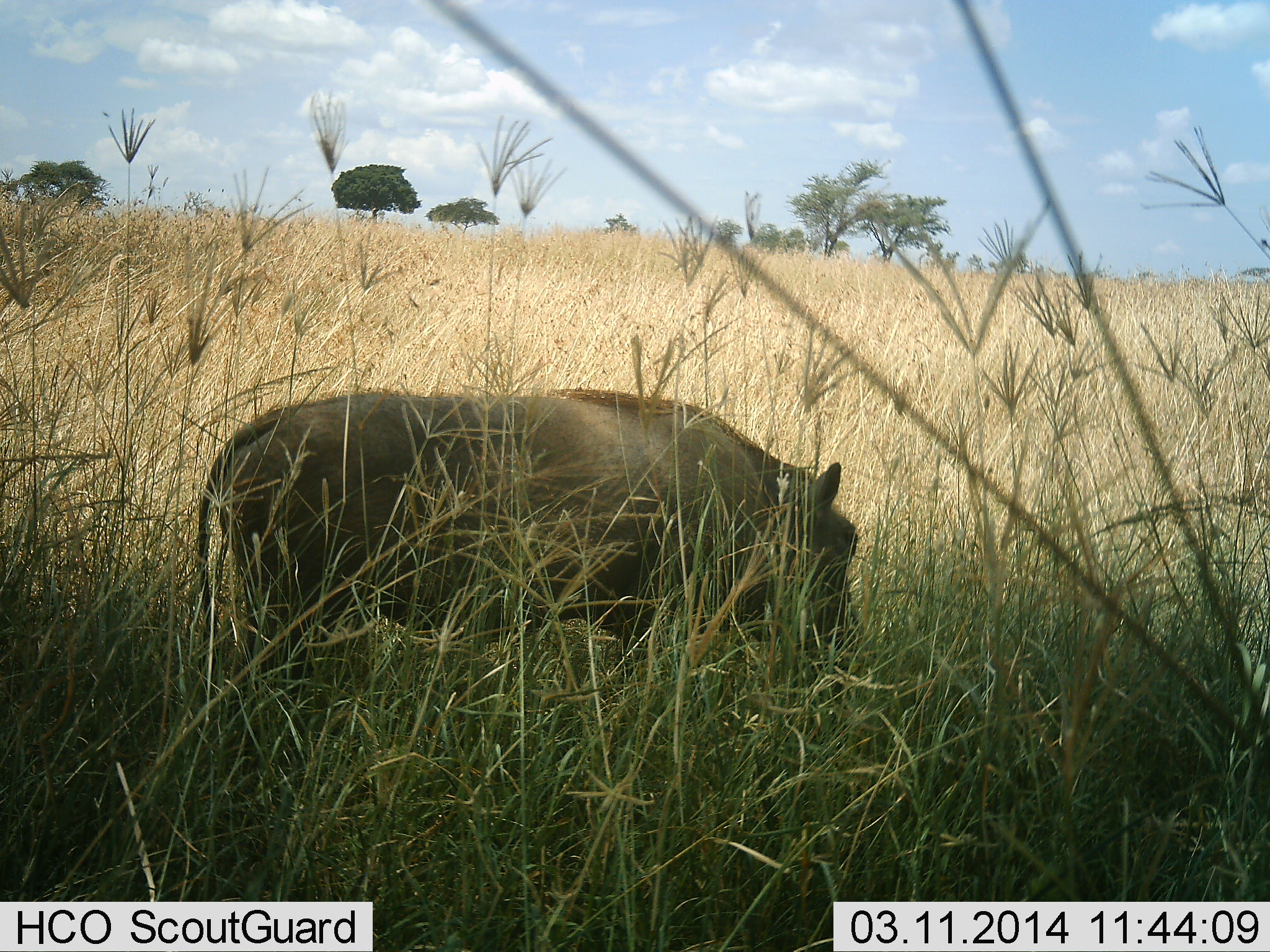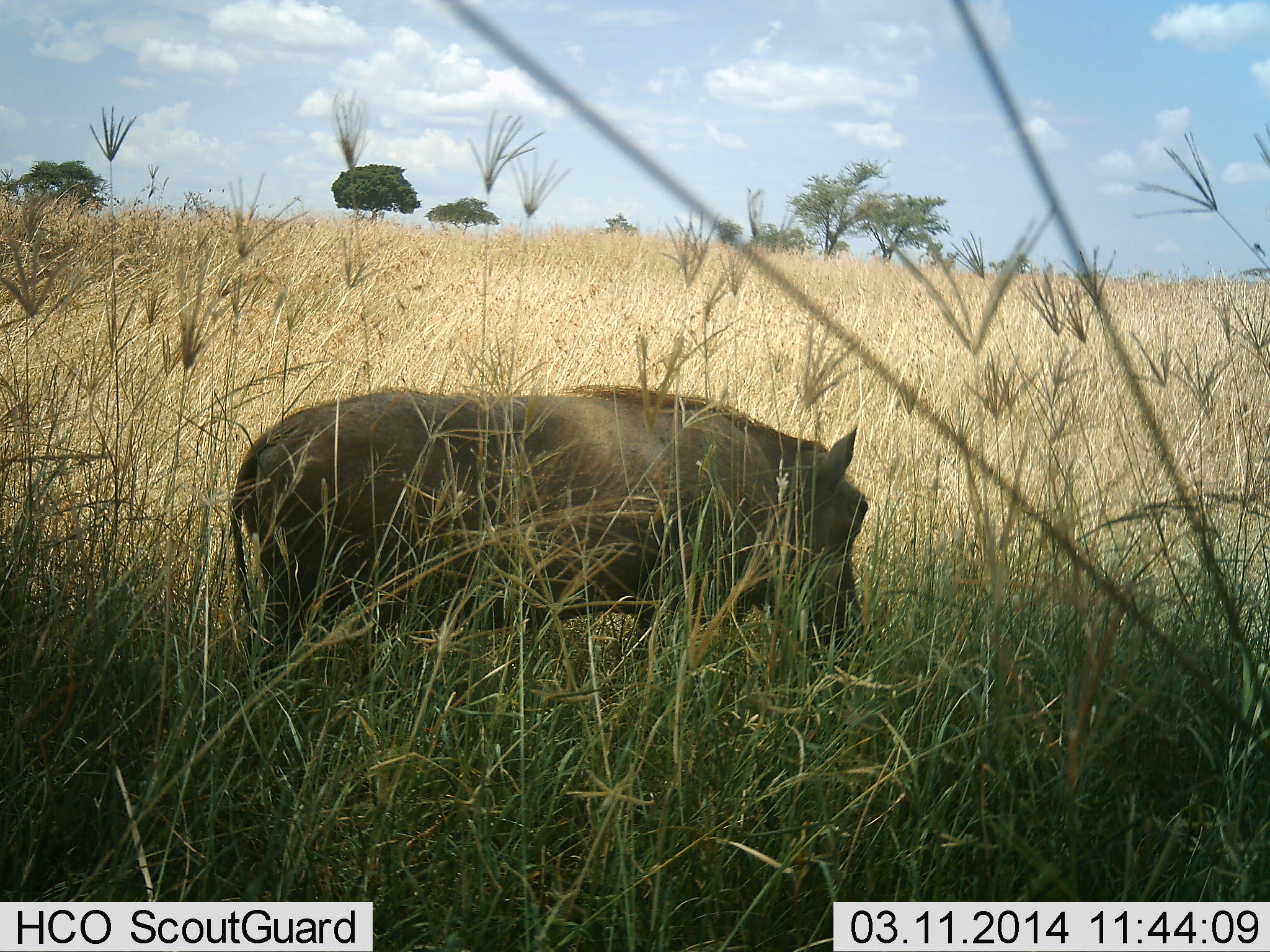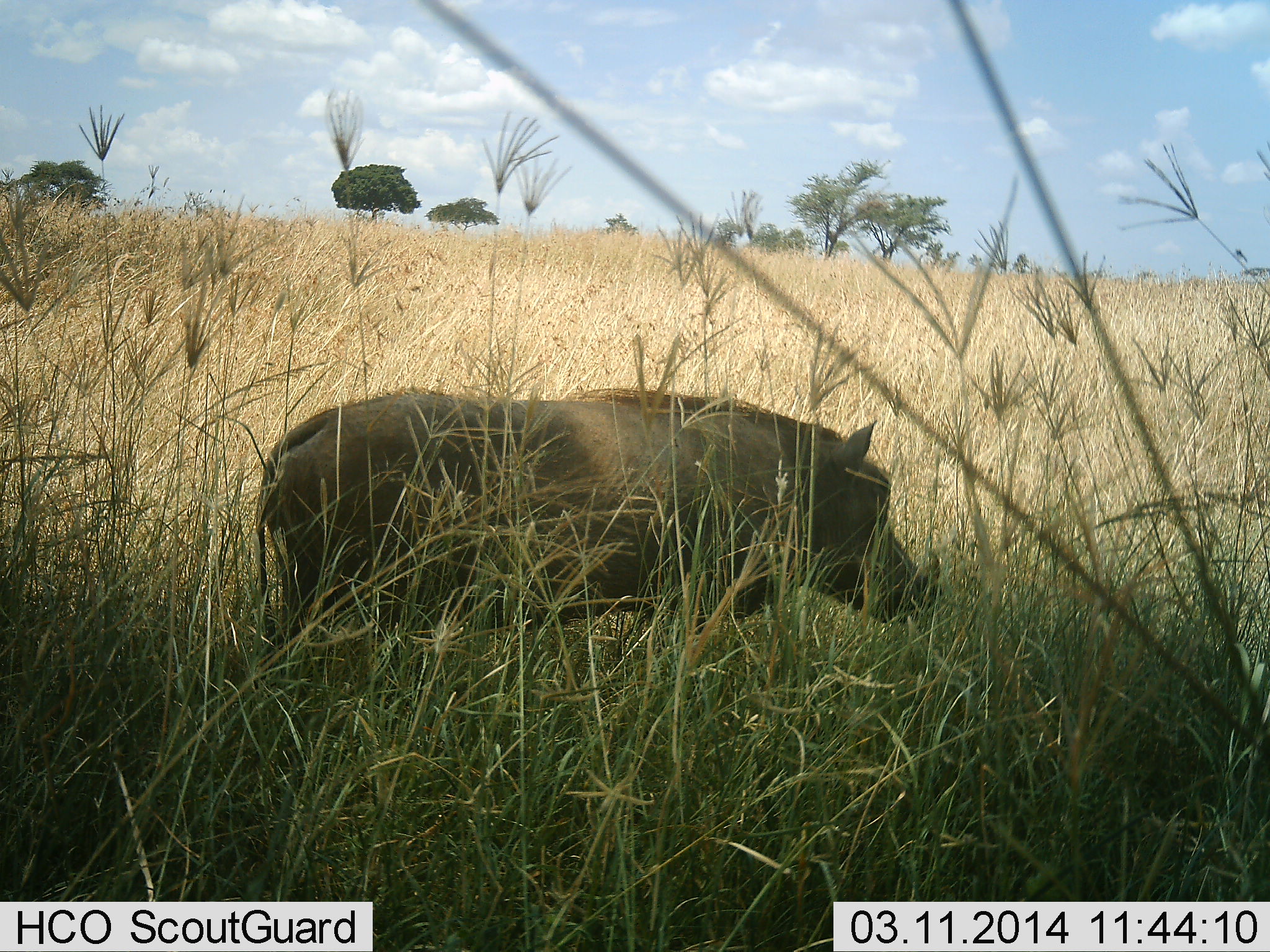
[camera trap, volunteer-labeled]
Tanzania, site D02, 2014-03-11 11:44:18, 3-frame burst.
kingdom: Animalia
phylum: Chordata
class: Mammalia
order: Artiodactyla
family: Suidae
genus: Phacochoerus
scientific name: Phacochoerus africanus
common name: warthog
Warthog (Phacochoerus africanus), count 1. Behavior (volunteer vote fractions): standing 40%, resting 0%, moving 7%, interacting 0%. Young present (vote fraction): 0%. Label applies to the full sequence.